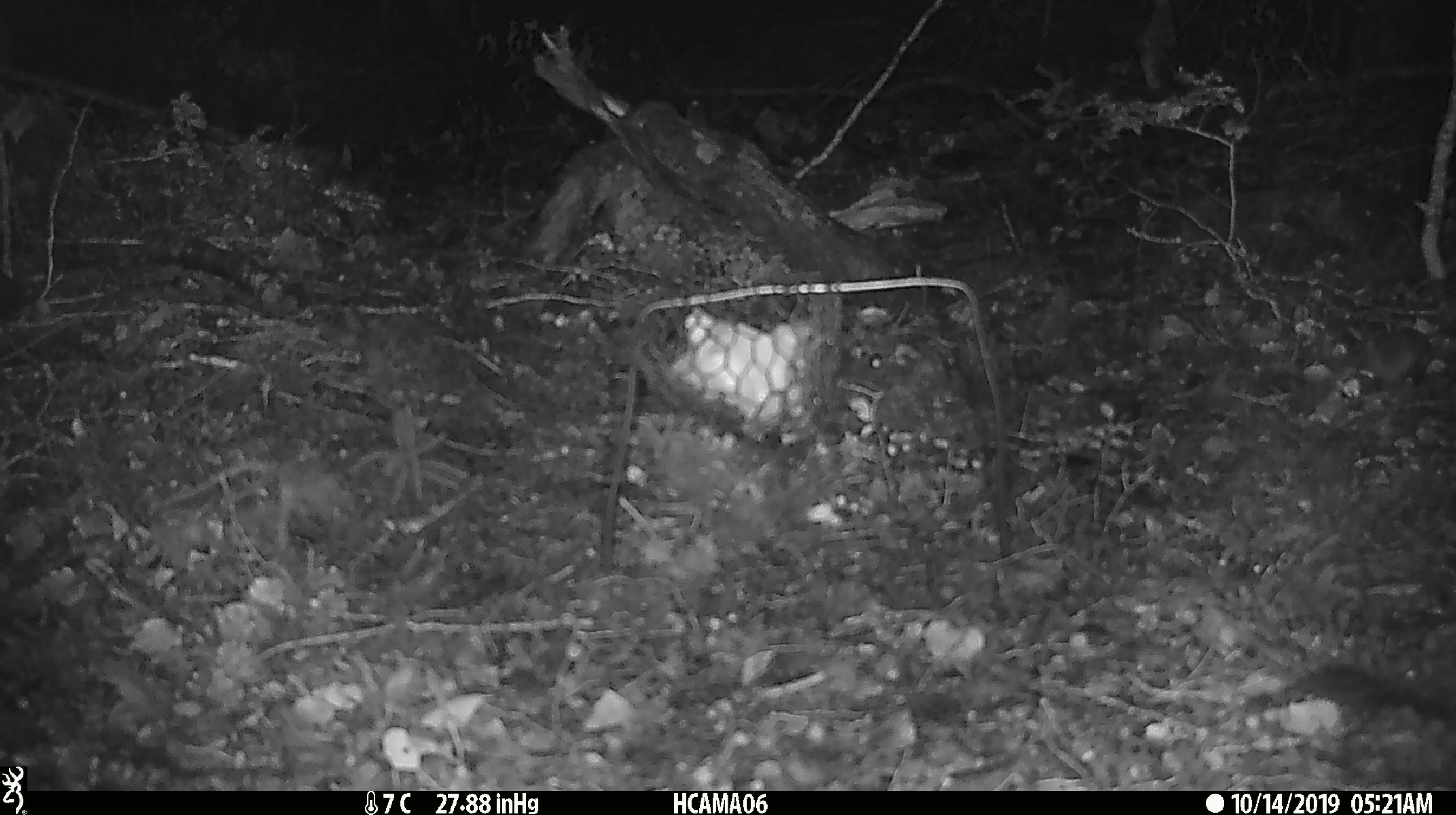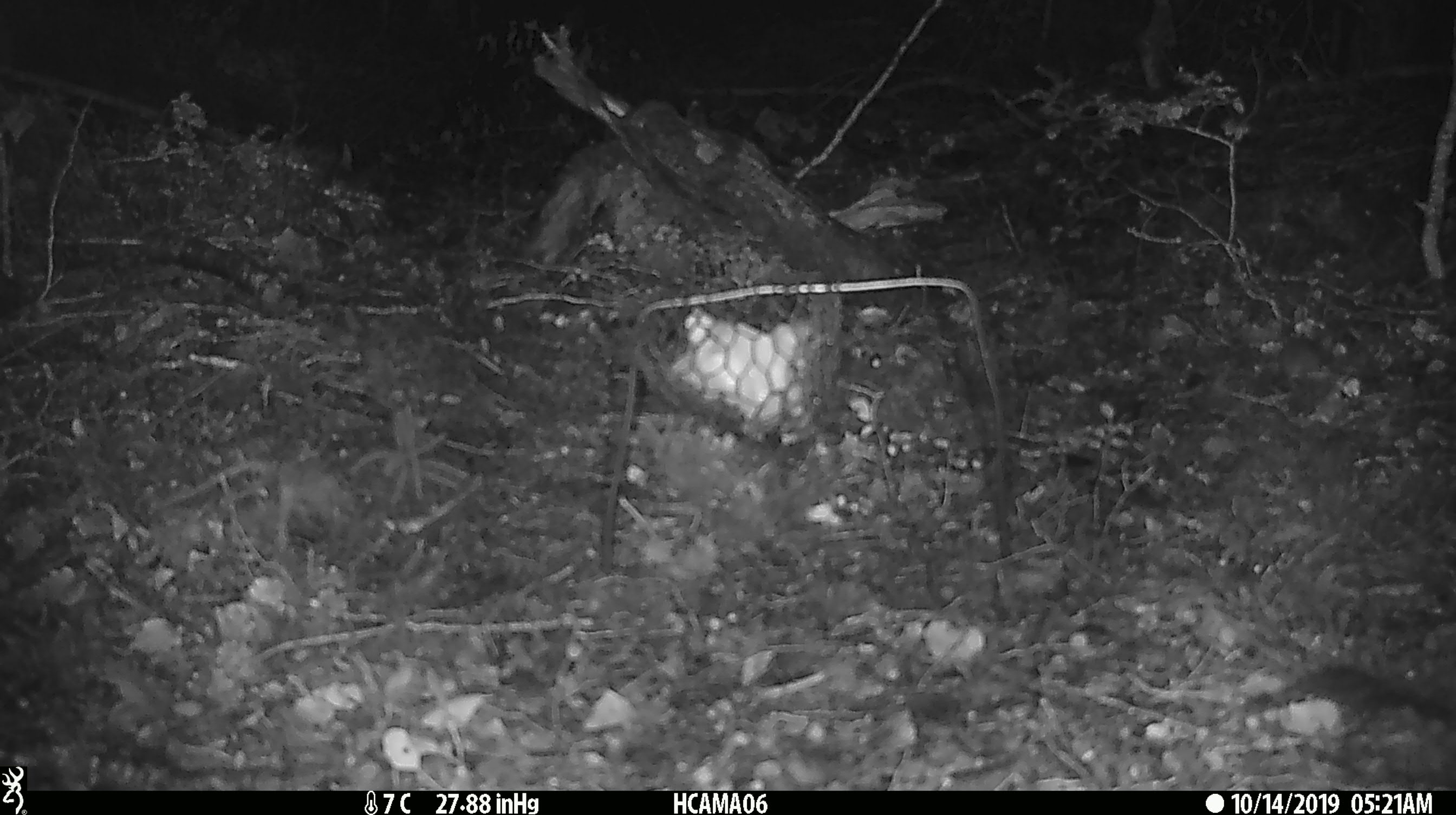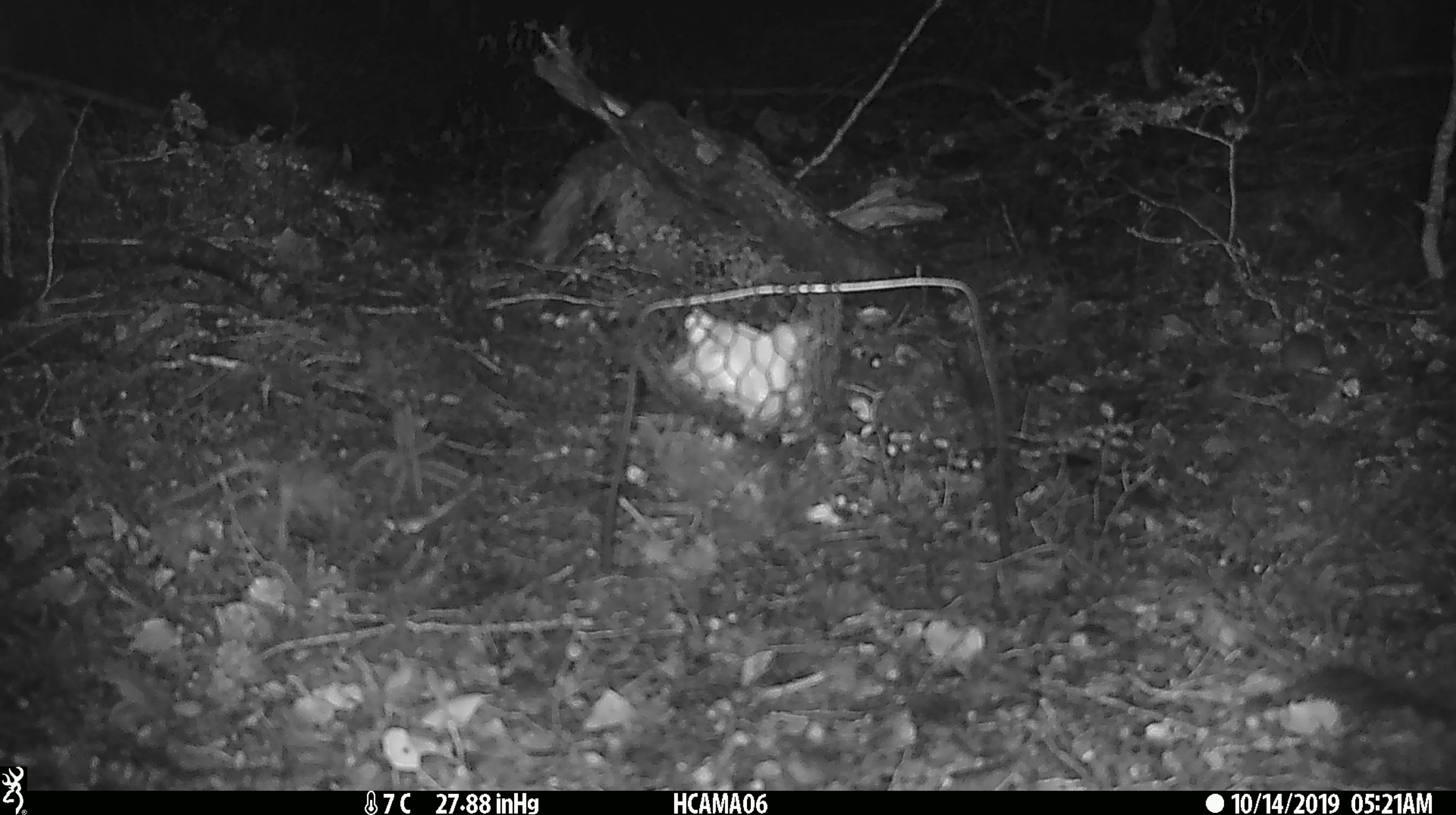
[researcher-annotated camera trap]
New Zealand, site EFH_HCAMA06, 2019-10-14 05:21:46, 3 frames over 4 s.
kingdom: Animalia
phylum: Chordata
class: Mammalia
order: Rodentia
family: Muridae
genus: Mus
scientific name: Mus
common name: mouse